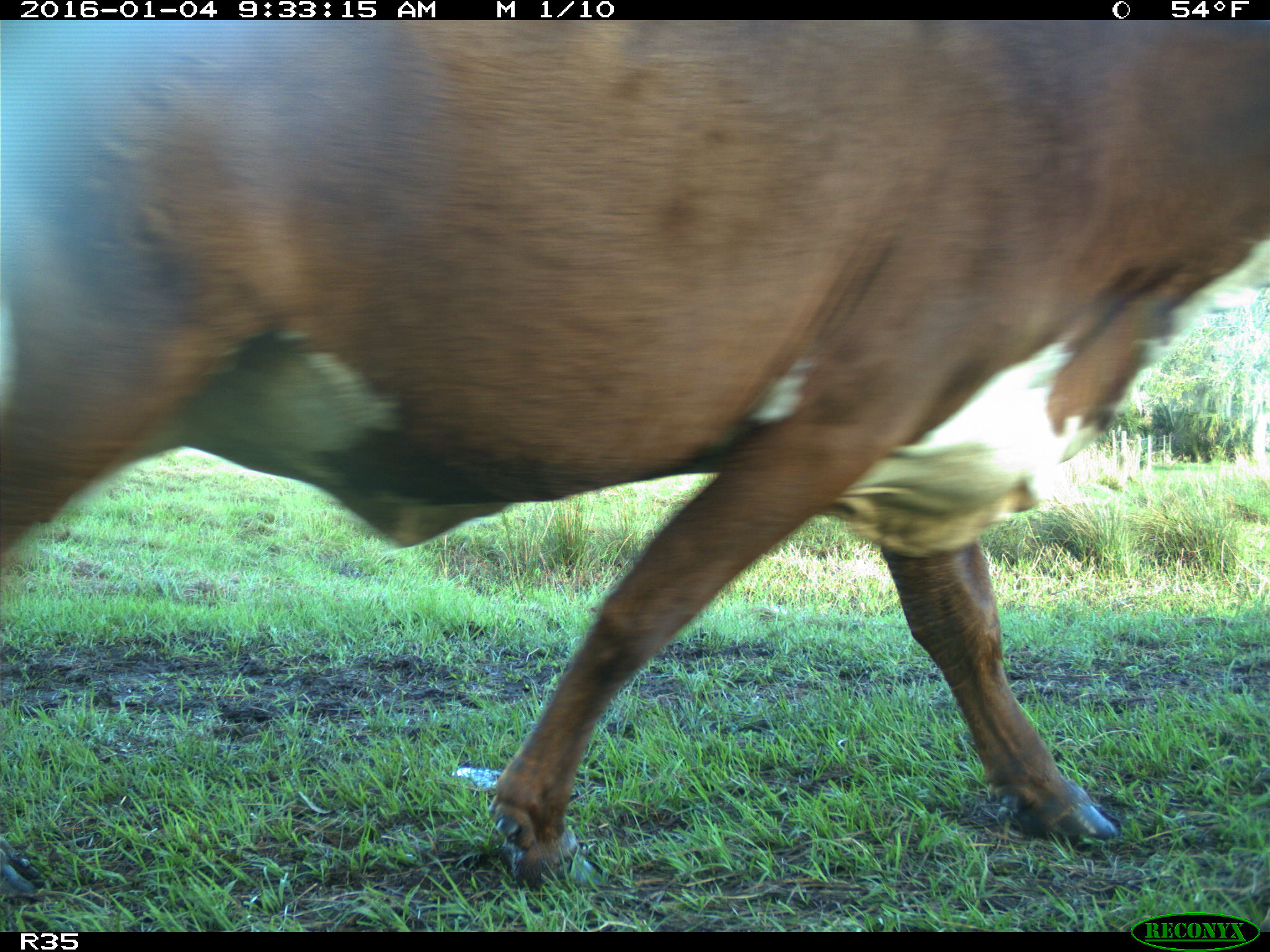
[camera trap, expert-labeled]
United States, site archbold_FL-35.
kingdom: Animalia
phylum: Chordata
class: Mammalia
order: Artiodactyla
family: Bovidae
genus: Bos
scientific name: Bos taurus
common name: domestic cow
Bos taurus (domestic cow).